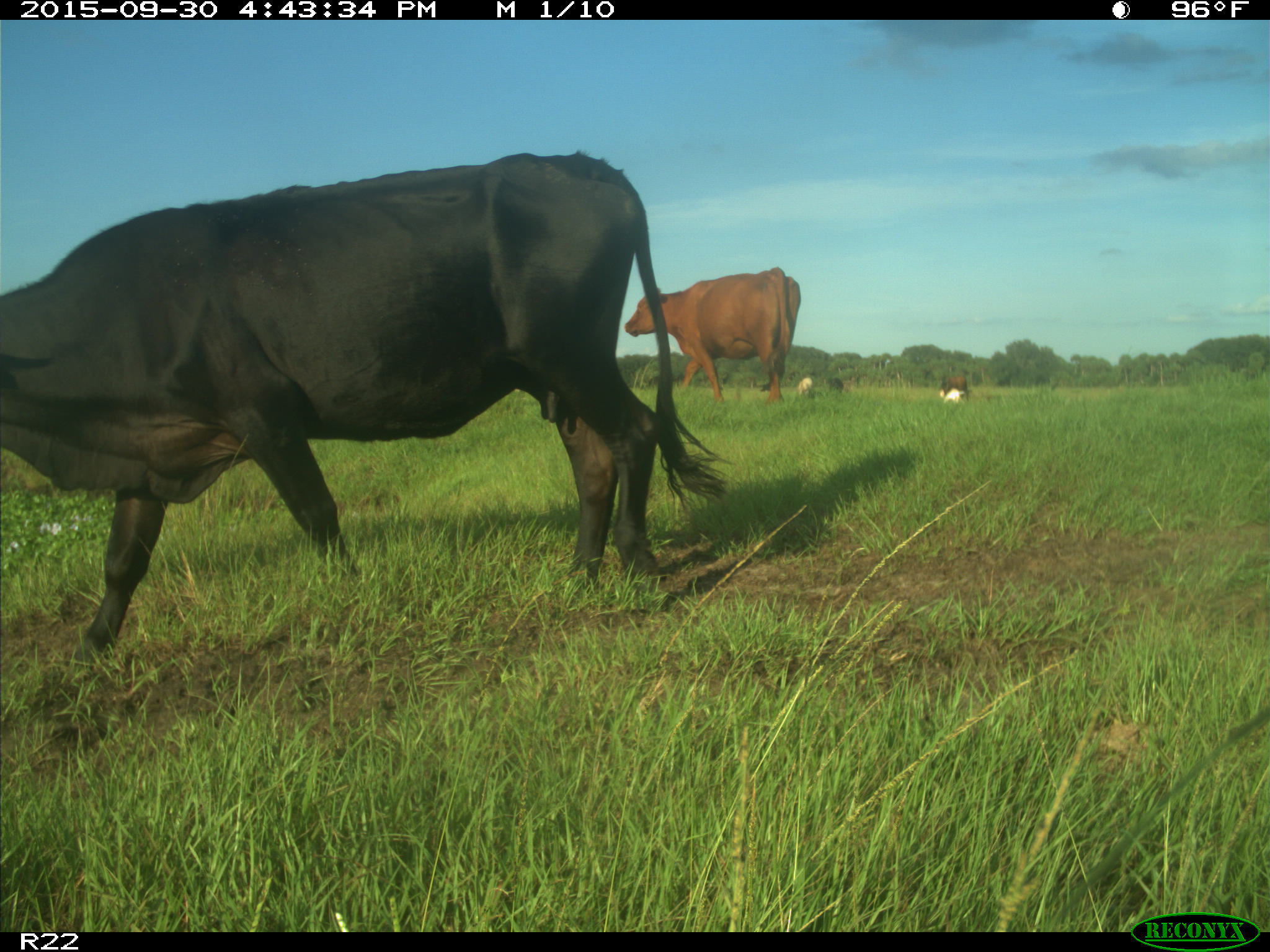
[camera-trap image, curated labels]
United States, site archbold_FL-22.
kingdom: Animalia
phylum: Chordata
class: Mammalia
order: Artiodactyla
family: Bovidae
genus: Bos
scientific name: Bos taurus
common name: domestic cow